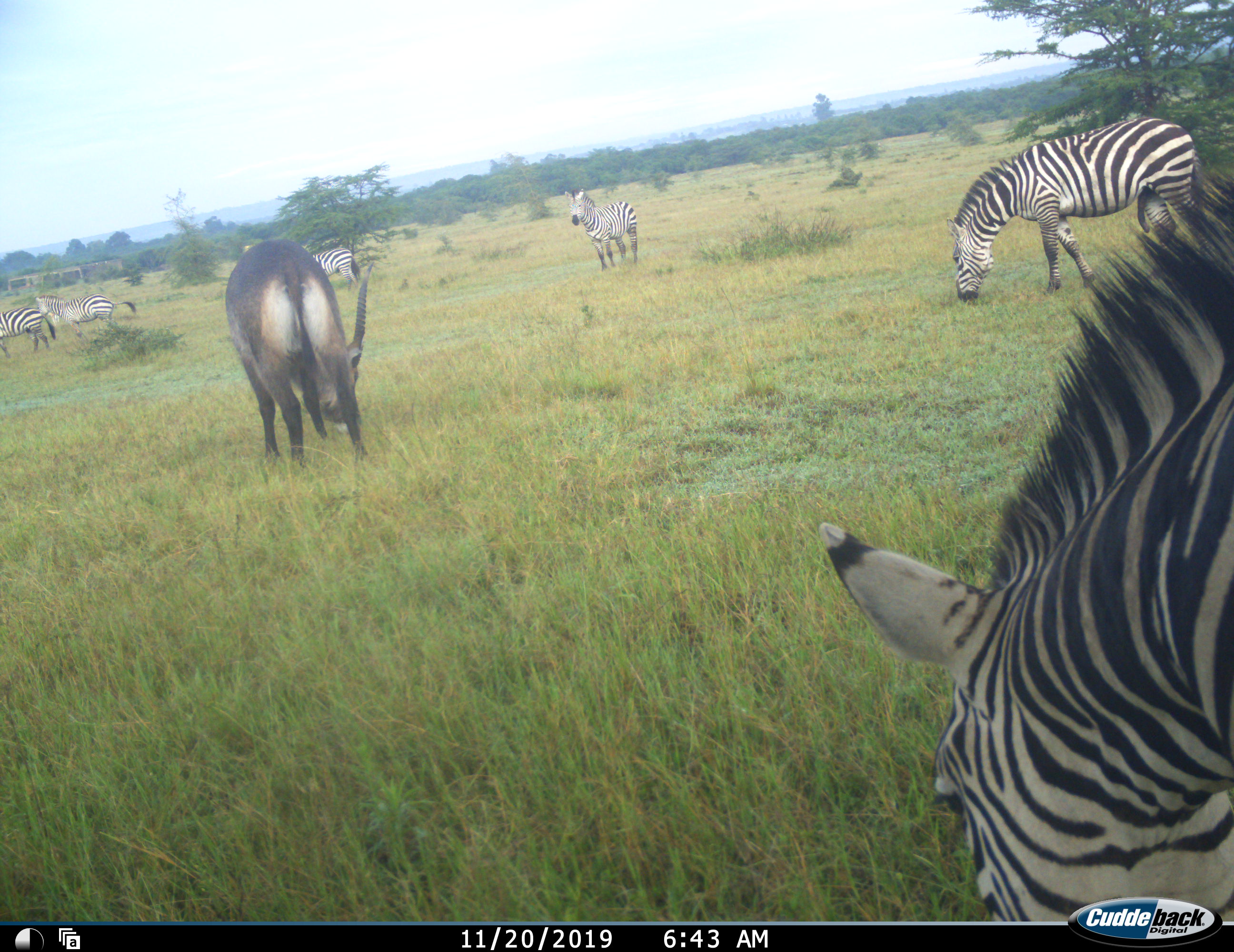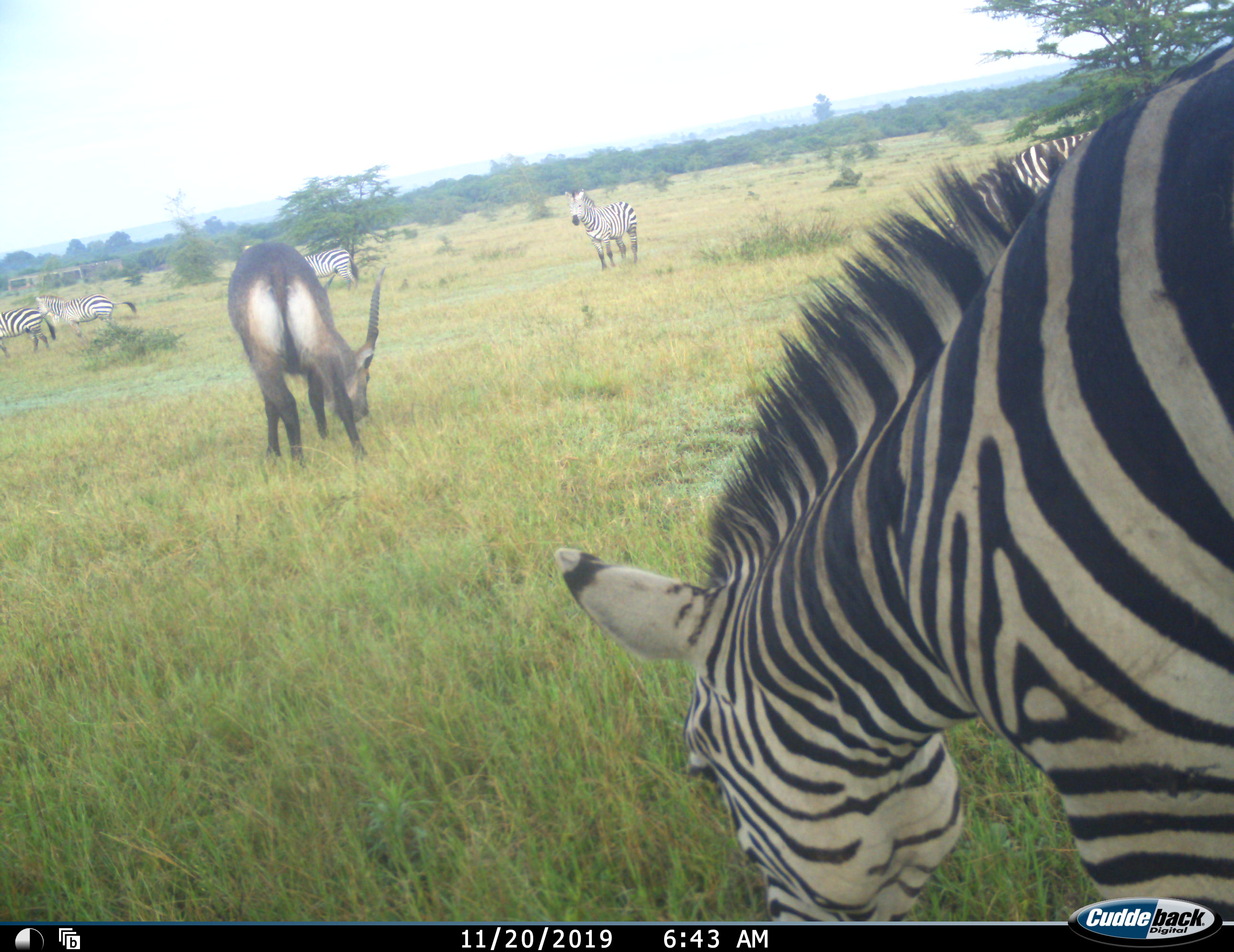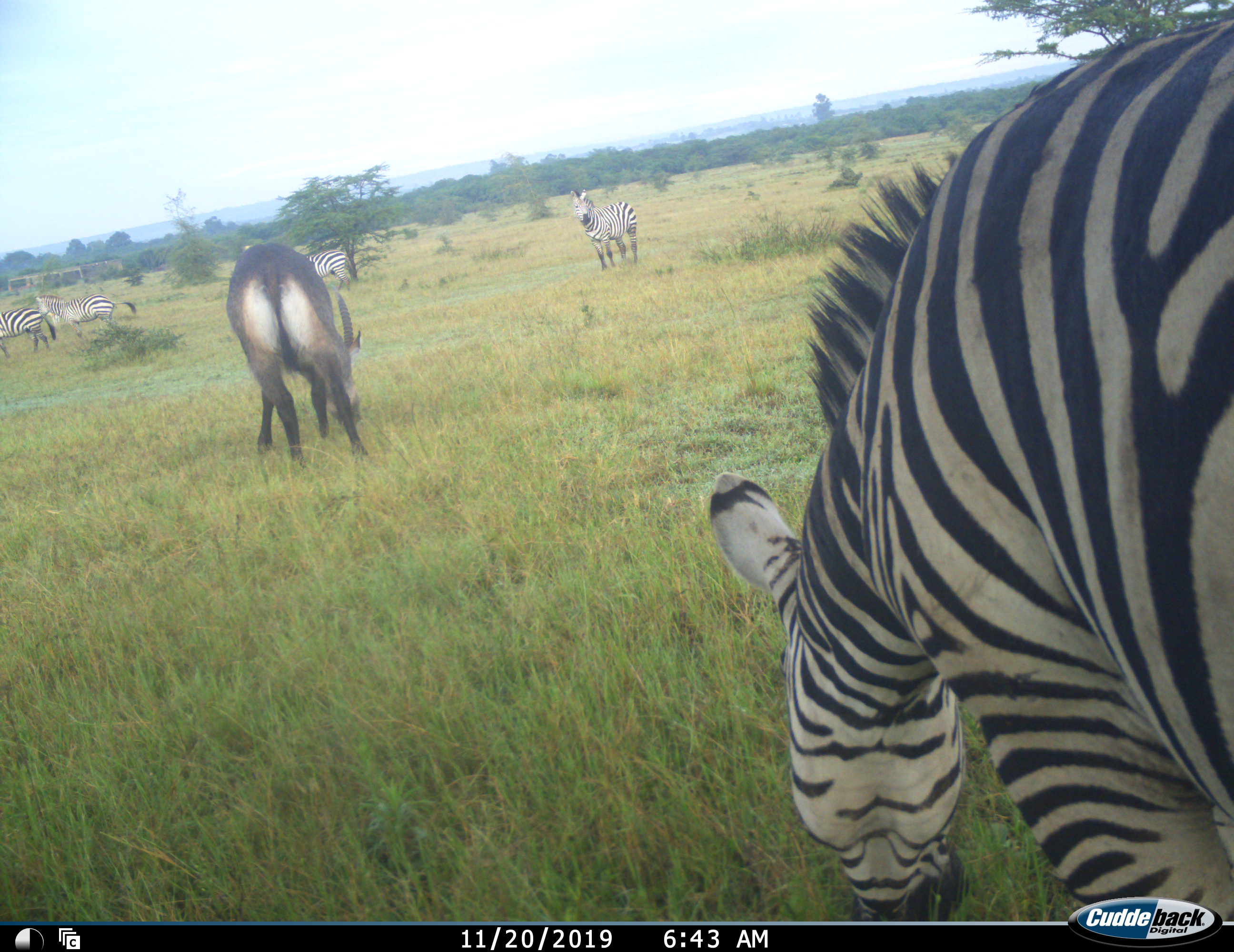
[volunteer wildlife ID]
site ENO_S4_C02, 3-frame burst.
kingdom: Animalia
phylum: Chordata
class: Mammalia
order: Artiodactyla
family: Bovidae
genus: Kobus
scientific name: Kobus ellipsiprymnus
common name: waterbuck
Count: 1.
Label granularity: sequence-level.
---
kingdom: Animalia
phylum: Chordata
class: Mammalia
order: Perissodactyla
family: Equidae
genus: Equus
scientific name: Equus quagga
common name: plains zebra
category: zebraplains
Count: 6.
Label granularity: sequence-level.